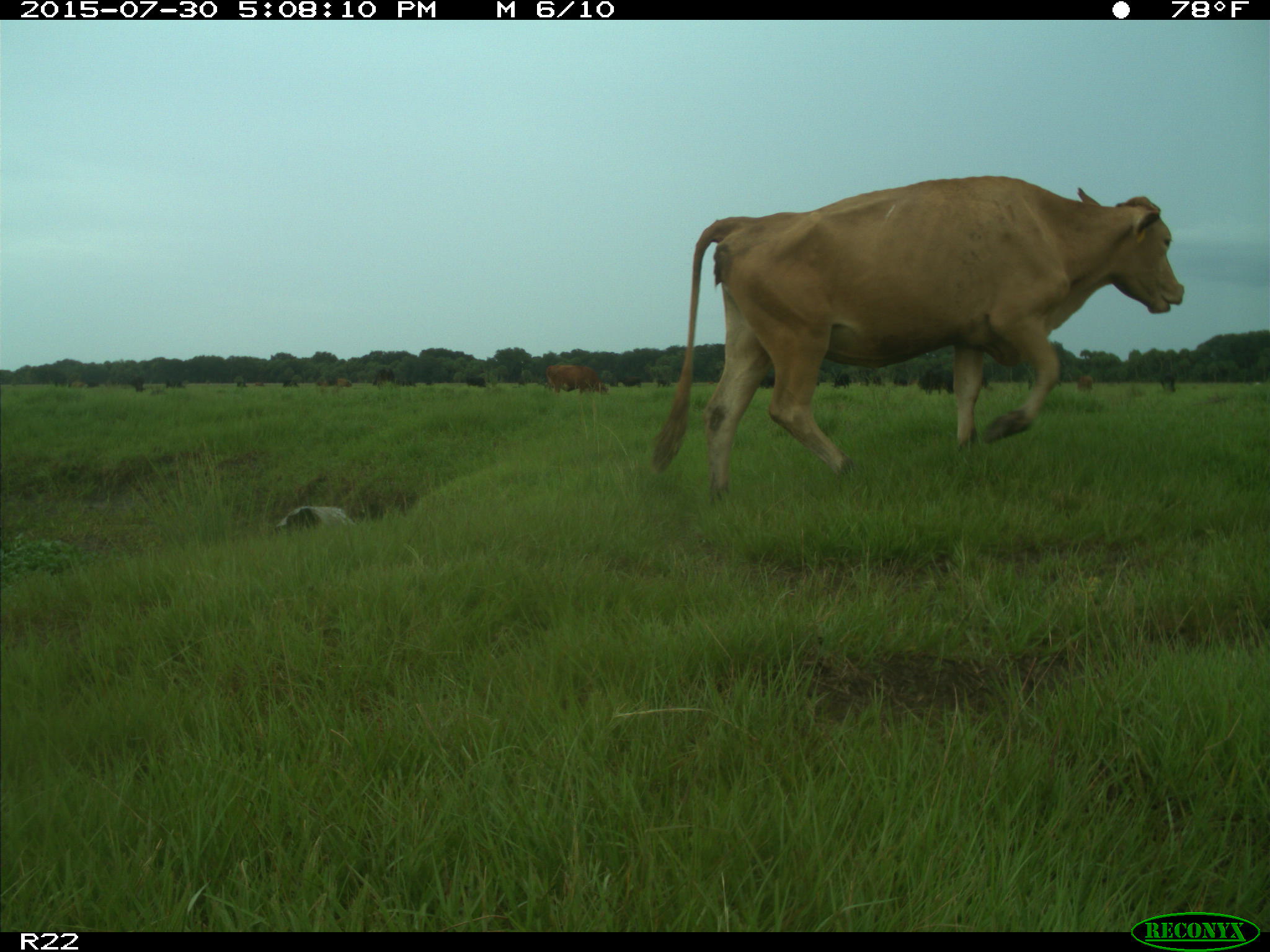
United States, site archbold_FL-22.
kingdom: Animalia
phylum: Chordata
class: Mammalia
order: Artiodactyla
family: Bovidae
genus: Bos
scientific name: Bos taurus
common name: domestic cow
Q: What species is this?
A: Bos taurus (domestic cow).